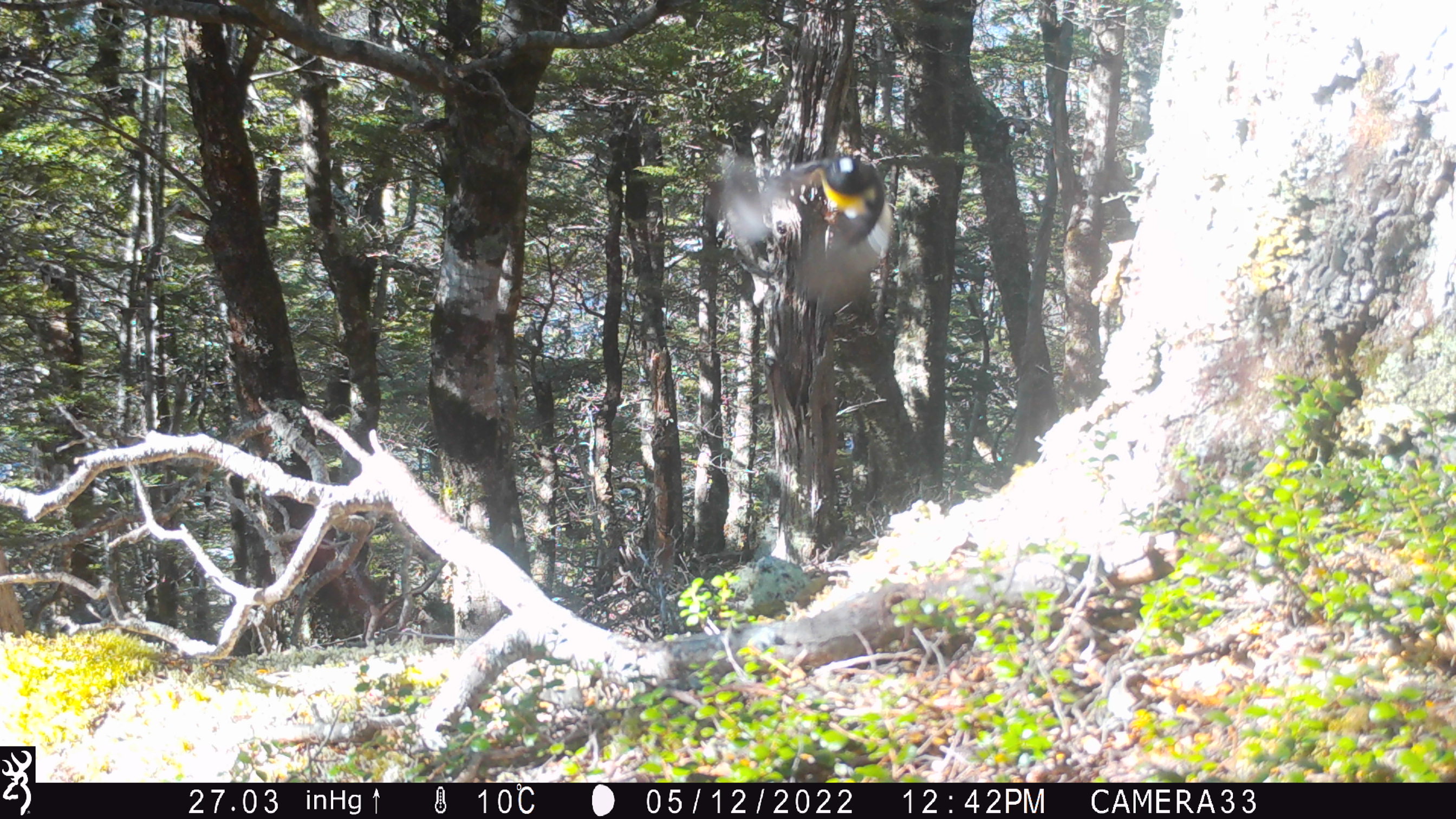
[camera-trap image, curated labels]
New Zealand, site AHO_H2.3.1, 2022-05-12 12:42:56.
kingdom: Animalia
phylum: Chordata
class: Aves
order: Passeriformes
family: Petroicidae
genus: Petroica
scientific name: Petroica macrocephala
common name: tomtit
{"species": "tomtit (Petroica macrocephala)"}